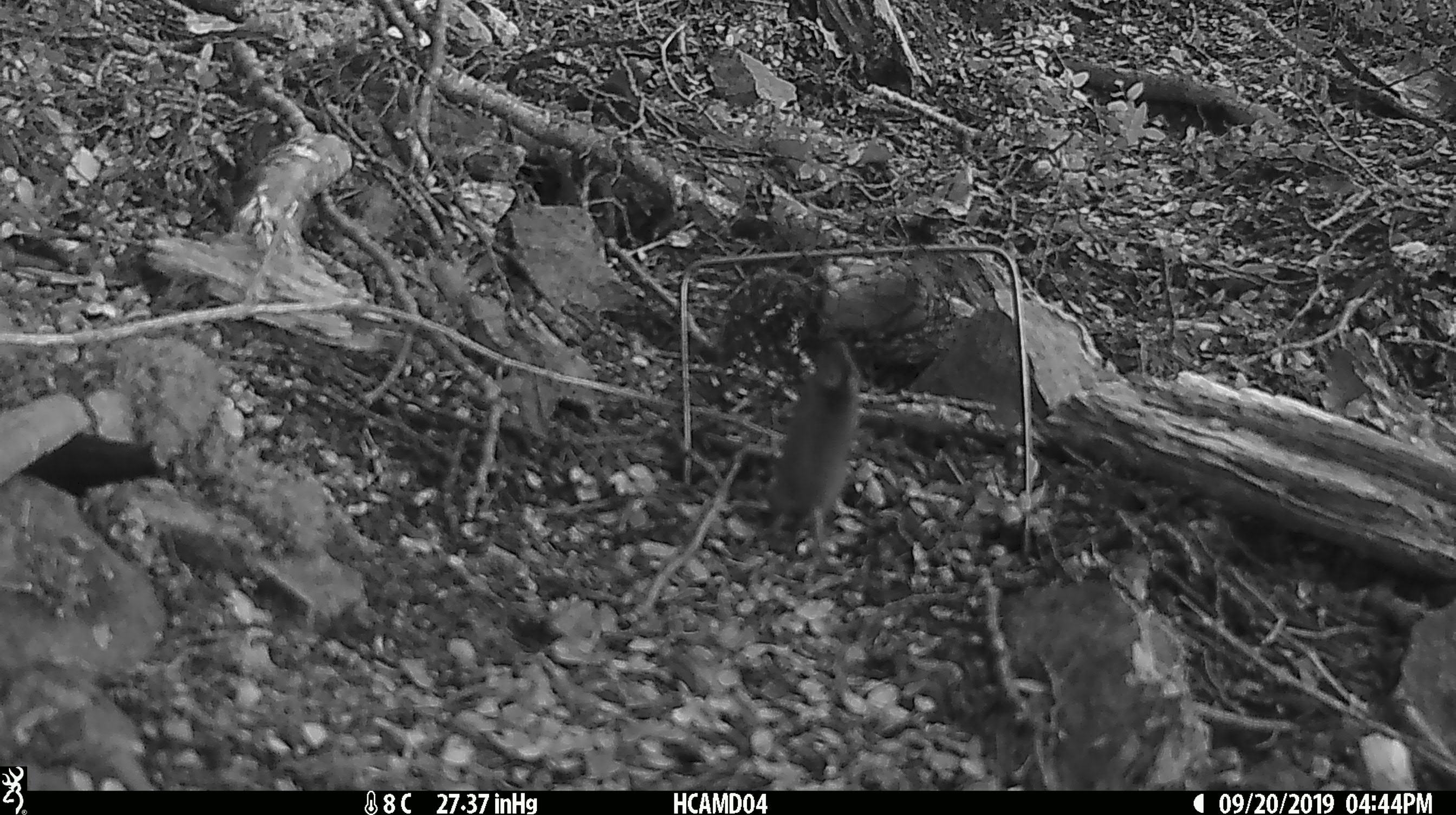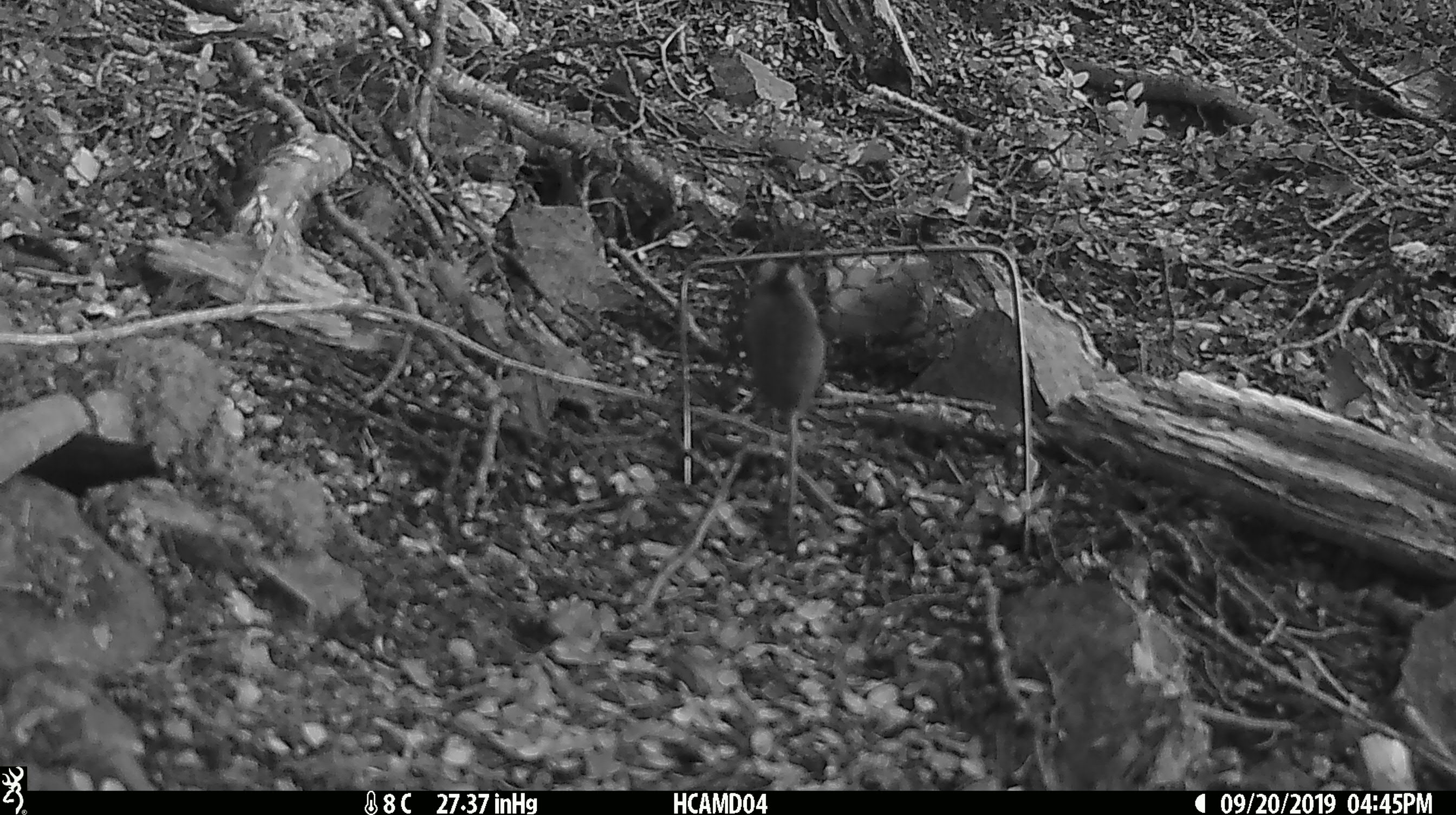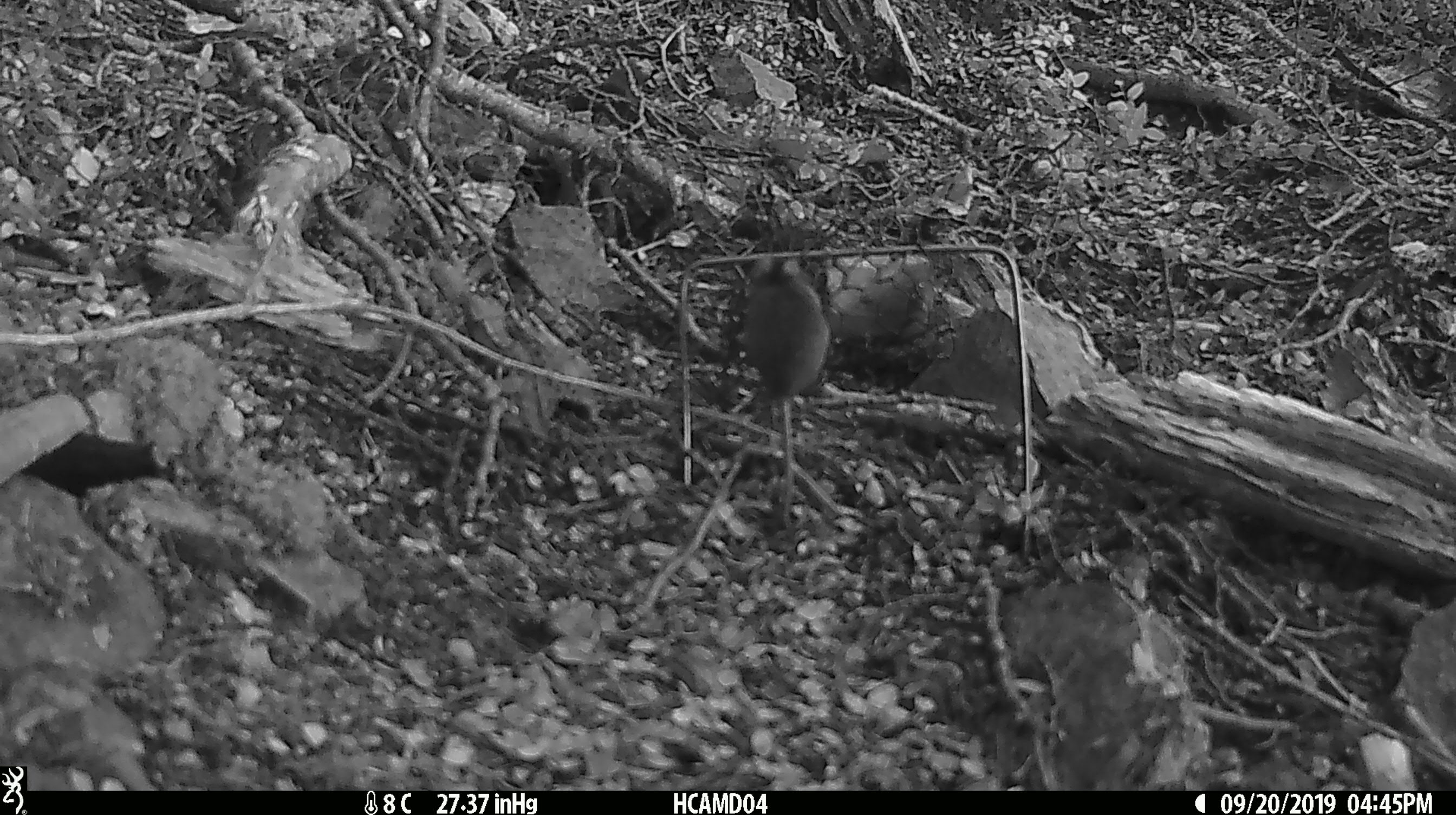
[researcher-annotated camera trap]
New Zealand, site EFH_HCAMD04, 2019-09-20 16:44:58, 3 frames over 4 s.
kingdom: Animalia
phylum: Chordata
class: Mammalia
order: Rodentia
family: Muridae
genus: Mus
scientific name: Mus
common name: mouse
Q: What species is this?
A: Mouse (Mus).